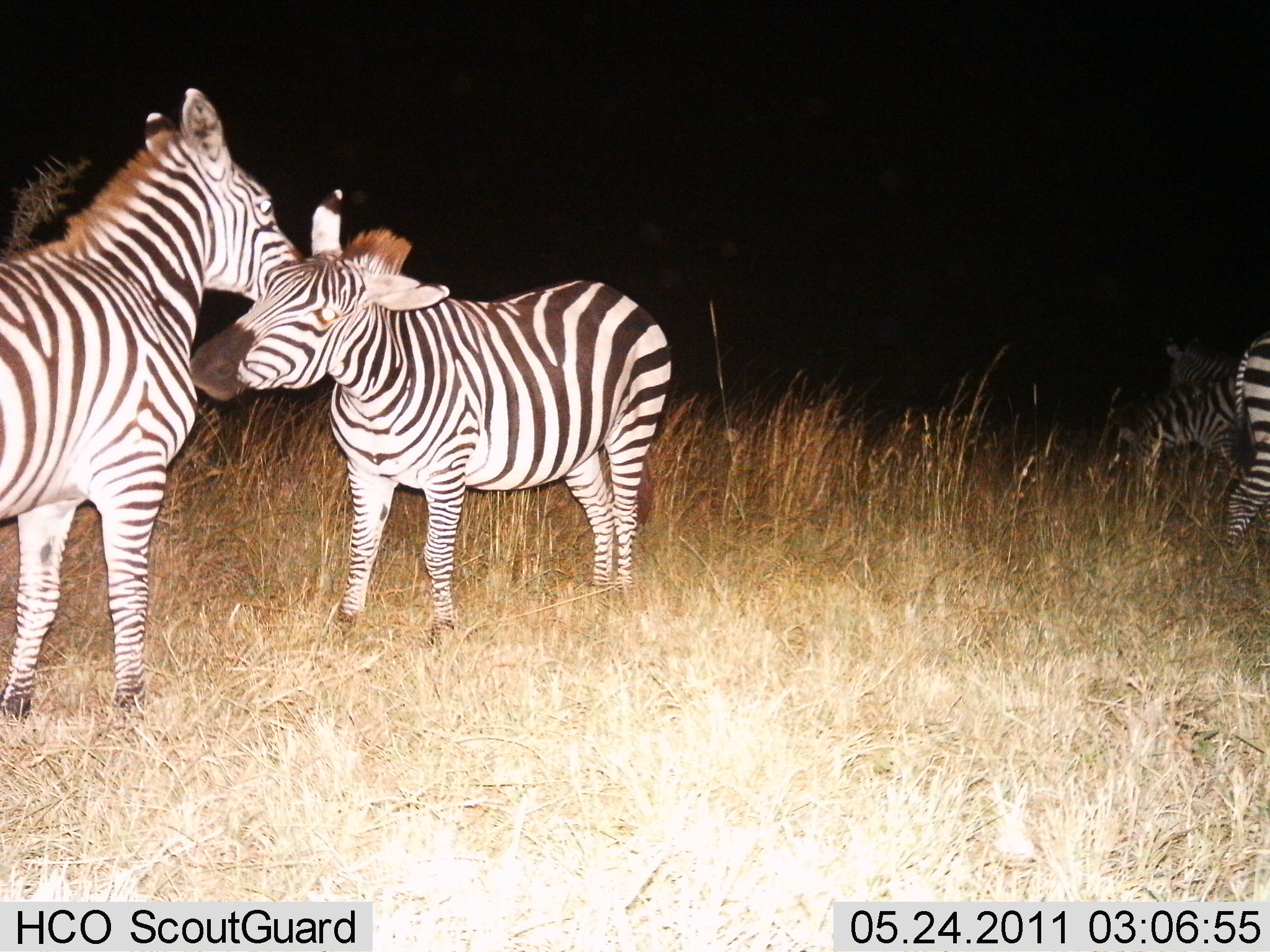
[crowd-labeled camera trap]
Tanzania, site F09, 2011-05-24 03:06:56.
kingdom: Animalia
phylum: Chordata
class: Mammalia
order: Perissodactyla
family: Equidae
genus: Equus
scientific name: Equus quagga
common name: plains zebra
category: zebra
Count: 4.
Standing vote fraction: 64%.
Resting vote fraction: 0%.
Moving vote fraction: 0%.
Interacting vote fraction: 91%.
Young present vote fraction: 0%.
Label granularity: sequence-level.